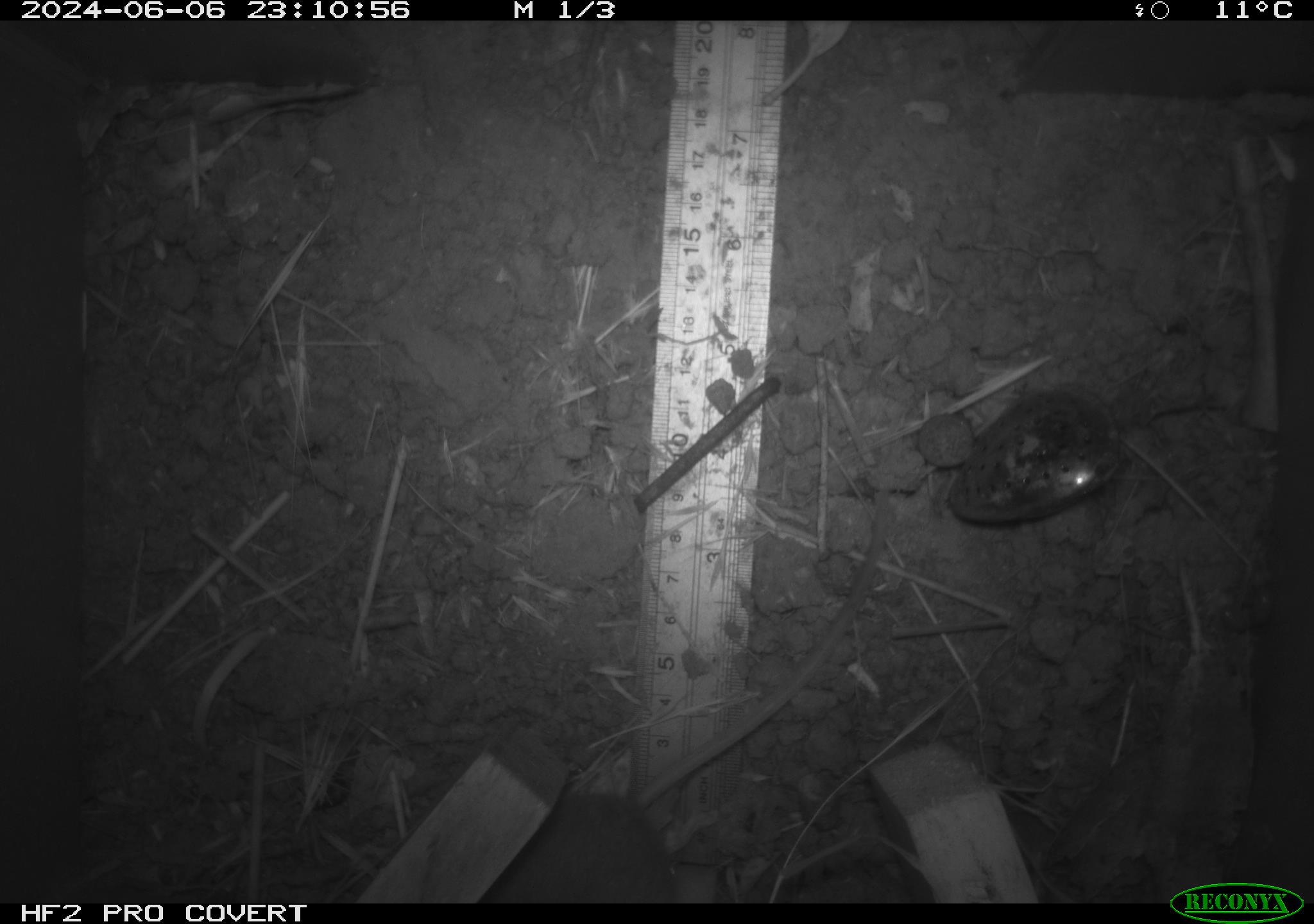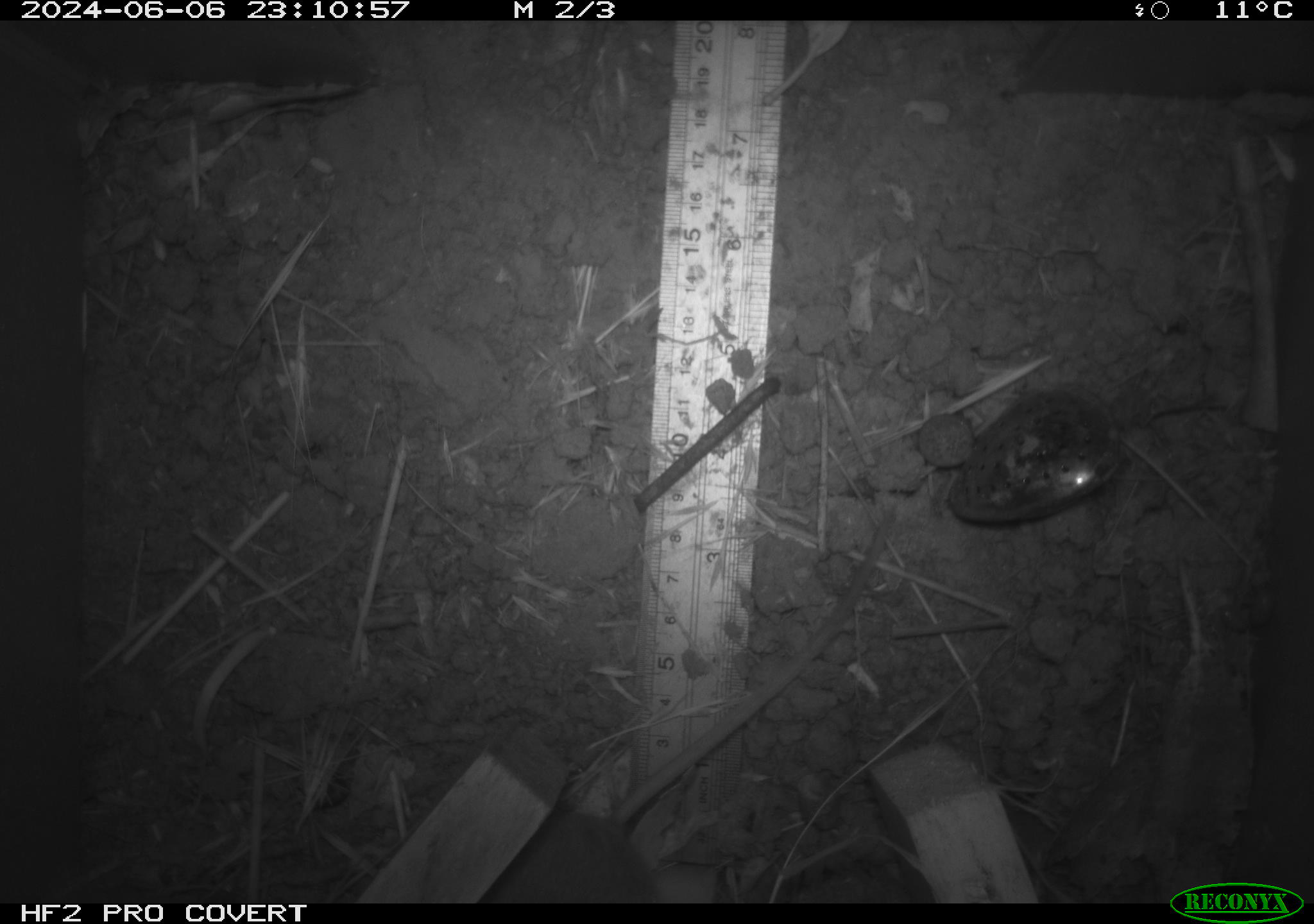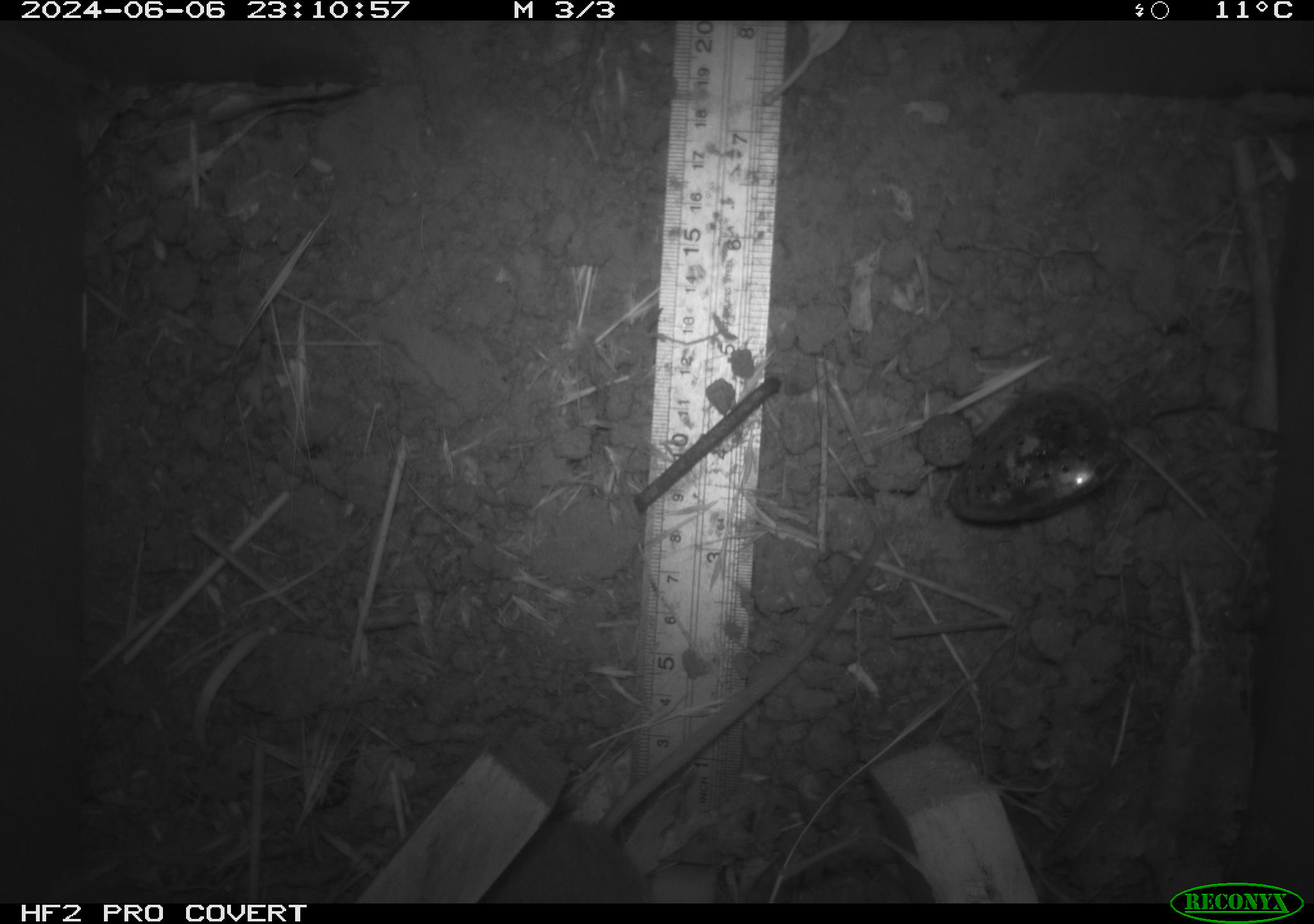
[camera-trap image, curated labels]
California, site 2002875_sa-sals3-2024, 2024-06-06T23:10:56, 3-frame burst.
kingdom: Animalia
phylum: Chordata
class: Mammalia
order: Rodentia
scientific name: Rodentia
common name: rodent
Rodent (Rodentia).